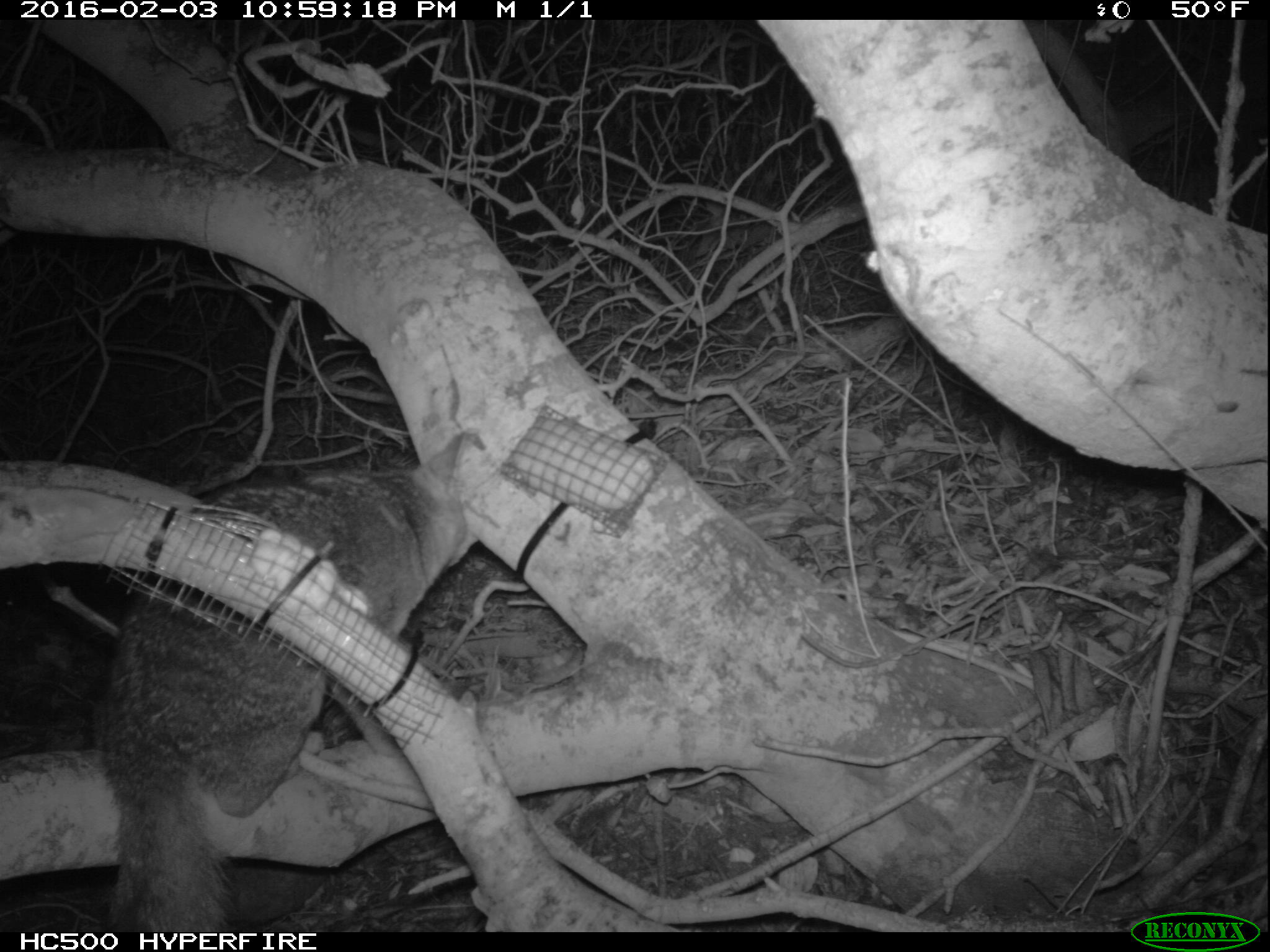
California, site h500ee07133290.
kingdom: Animalia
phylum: Chordata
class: Mammalia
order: Carnivora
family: Canidae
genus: Urocyon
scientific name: Urocyon littoralis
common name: island fox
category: fox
Fox (island fox) (Urocyon littoralis).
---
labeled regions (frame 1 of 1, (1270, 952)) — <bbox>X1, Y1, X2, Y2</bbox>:
fox: <bbox>91, 434, 466, 932</bbox>